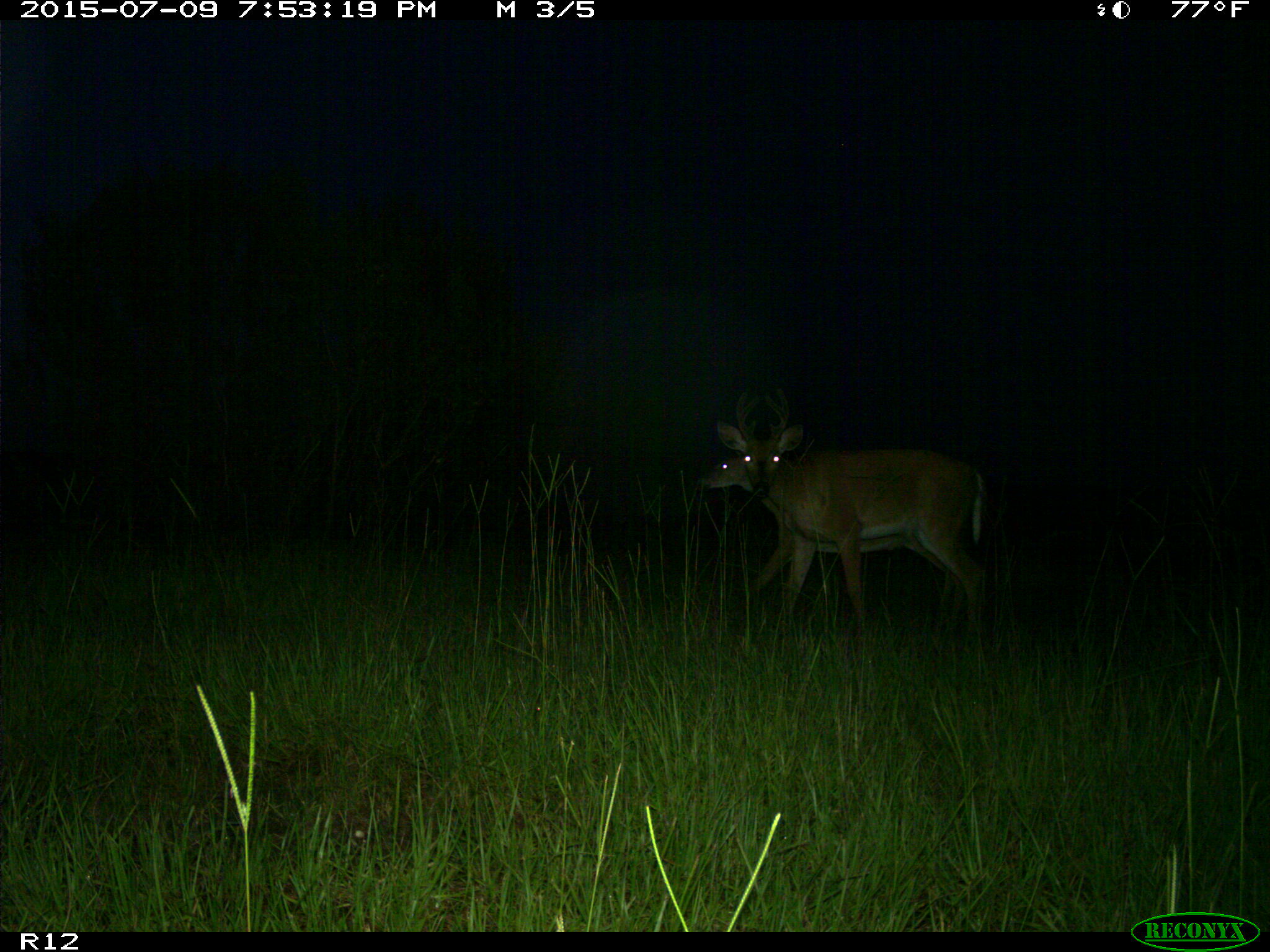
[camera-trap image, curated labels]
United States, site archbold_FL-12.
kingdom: Animalia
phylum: Chordata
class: Mammalia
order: Artiodactyla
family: Cervidae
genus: Odocoileus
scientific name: Odocoileus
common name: deer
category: unidentified deer